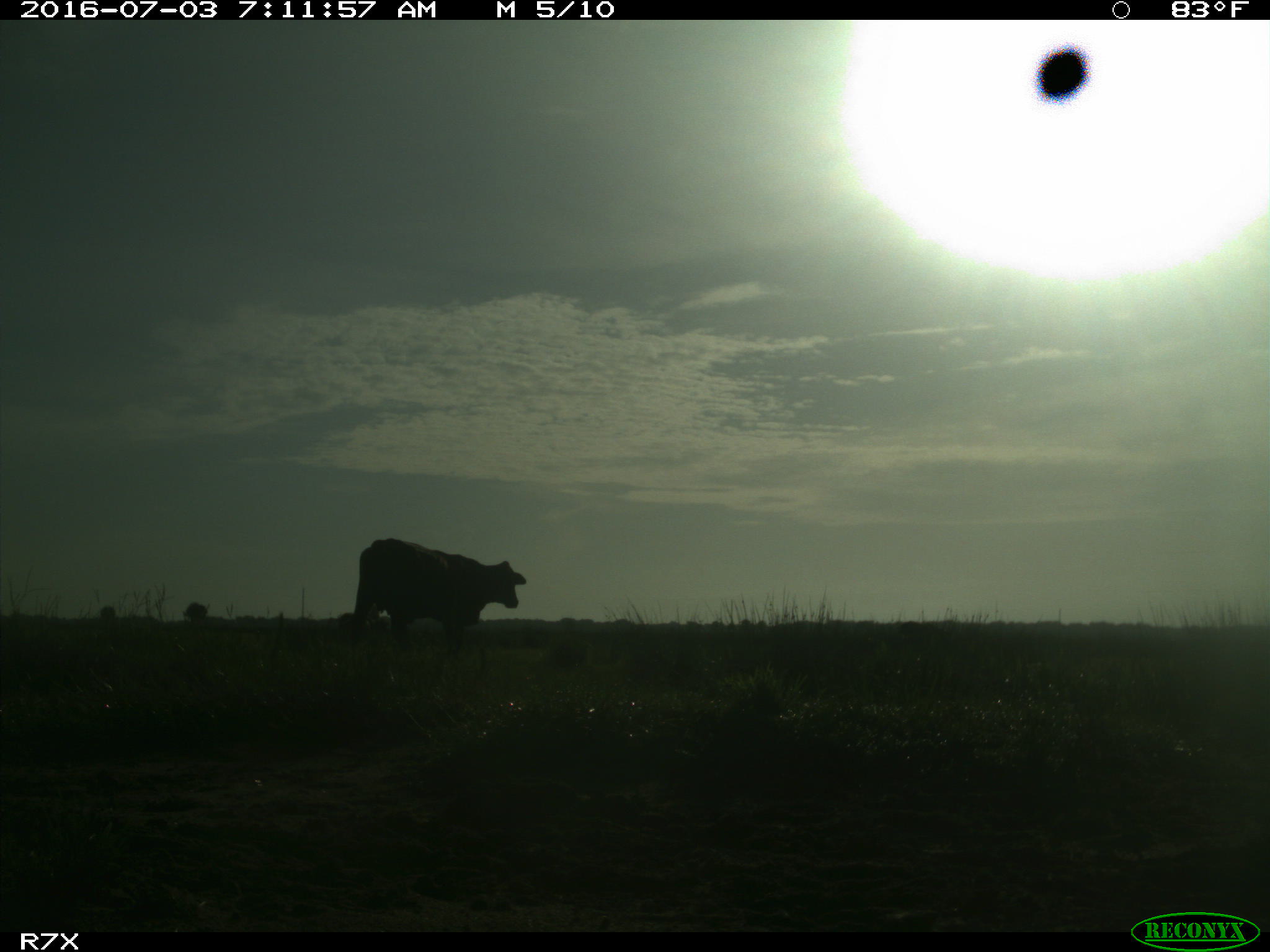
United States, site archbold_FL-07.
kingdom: Animalia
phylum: Chordata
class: Mammalia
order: Artiodactyla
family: Bovidae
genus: Bos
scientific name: Bos taurus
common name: domestic cow